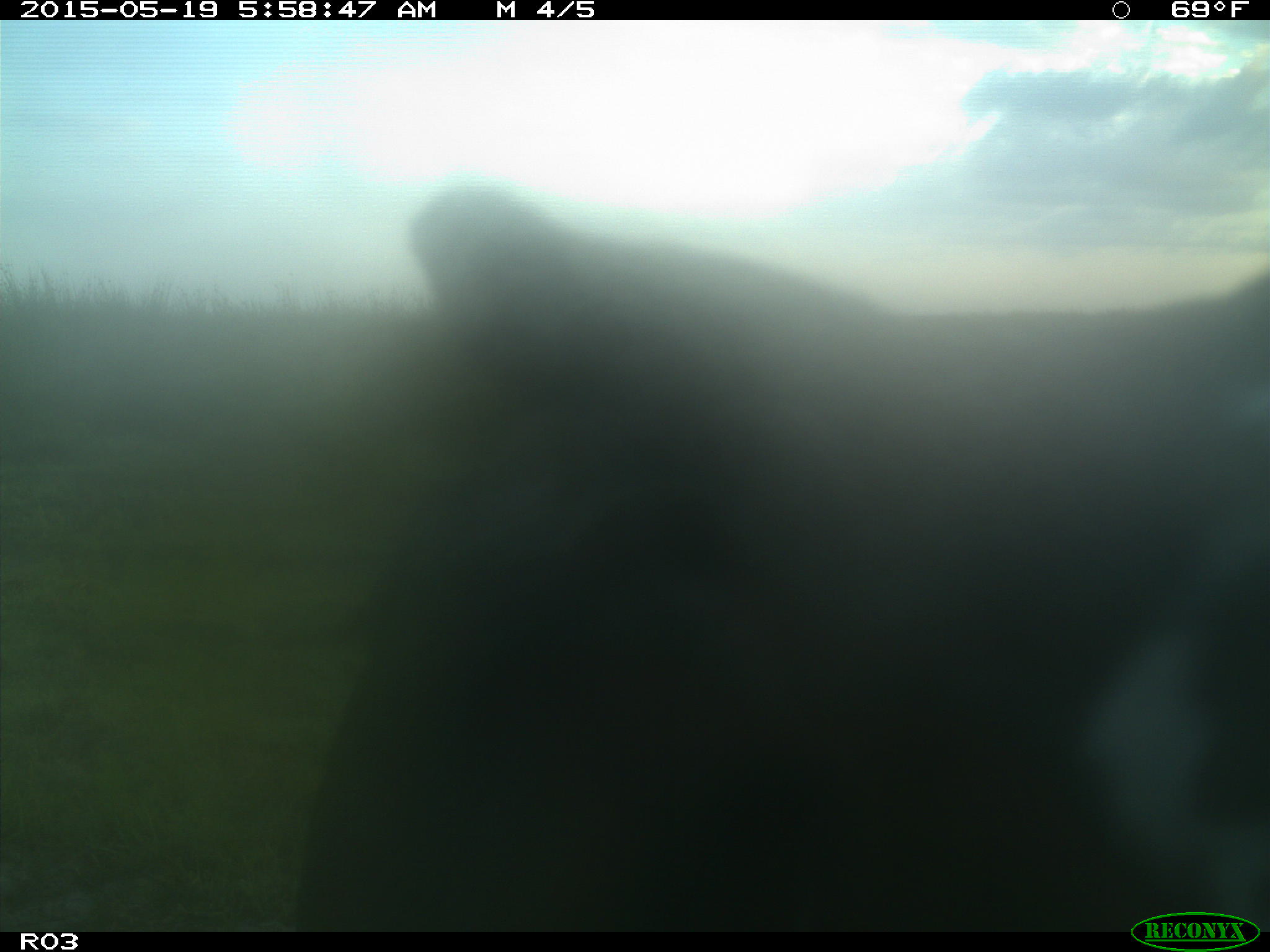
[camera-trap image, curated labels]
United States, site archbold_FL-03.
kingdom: Animalia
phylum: Chordata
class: Mammalia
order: Artiodactyla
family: Bovidae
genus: Bos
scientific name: Bos taurus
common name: domestic cow